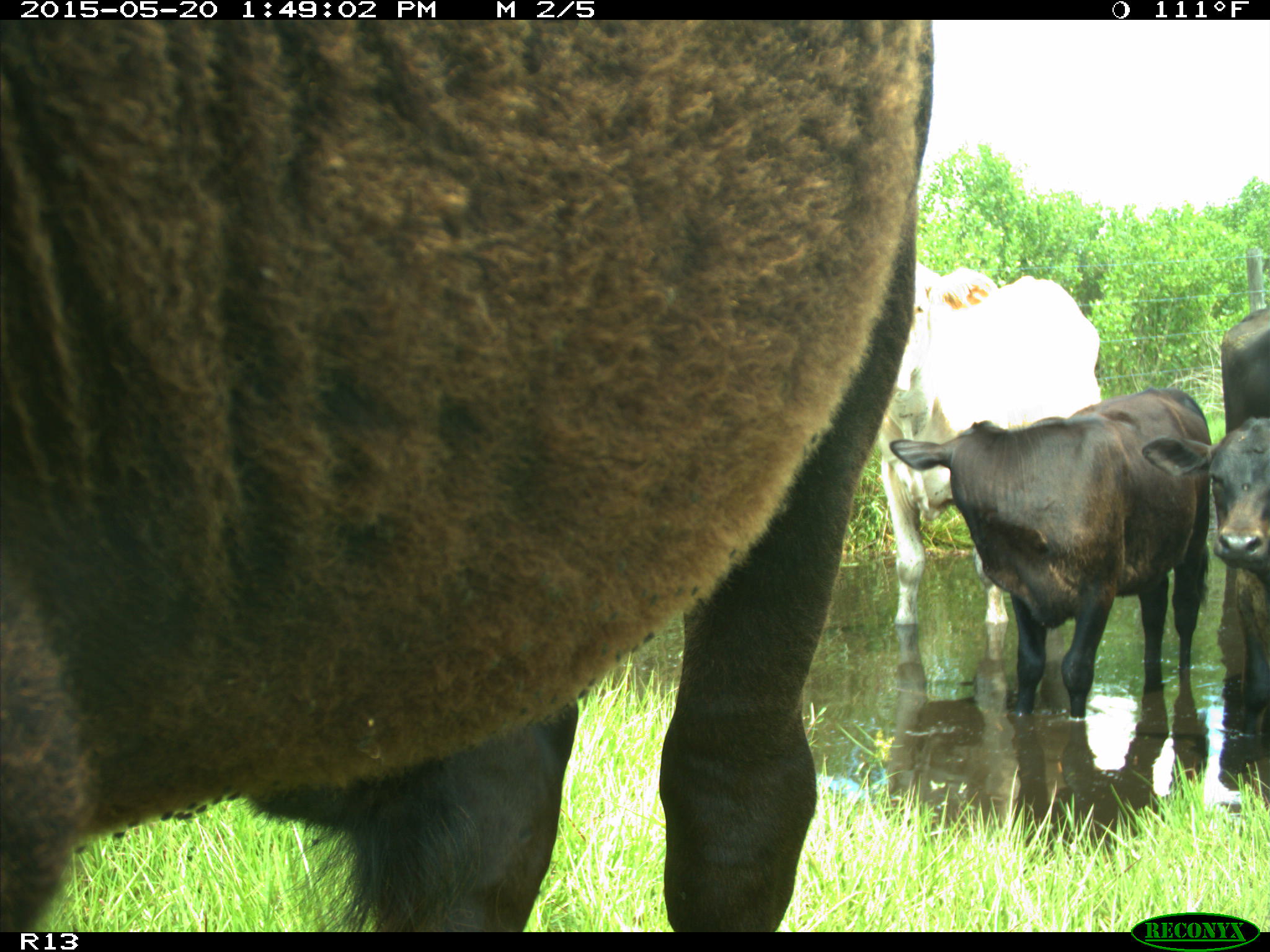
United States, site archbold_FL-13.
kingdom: Animalia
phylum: Chordata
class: Mammalia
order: Artiodactyla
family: Bovidae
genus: Bos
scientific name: Bos taurus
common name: domestic cow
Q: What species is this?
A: Bos taurus (domestic cow).